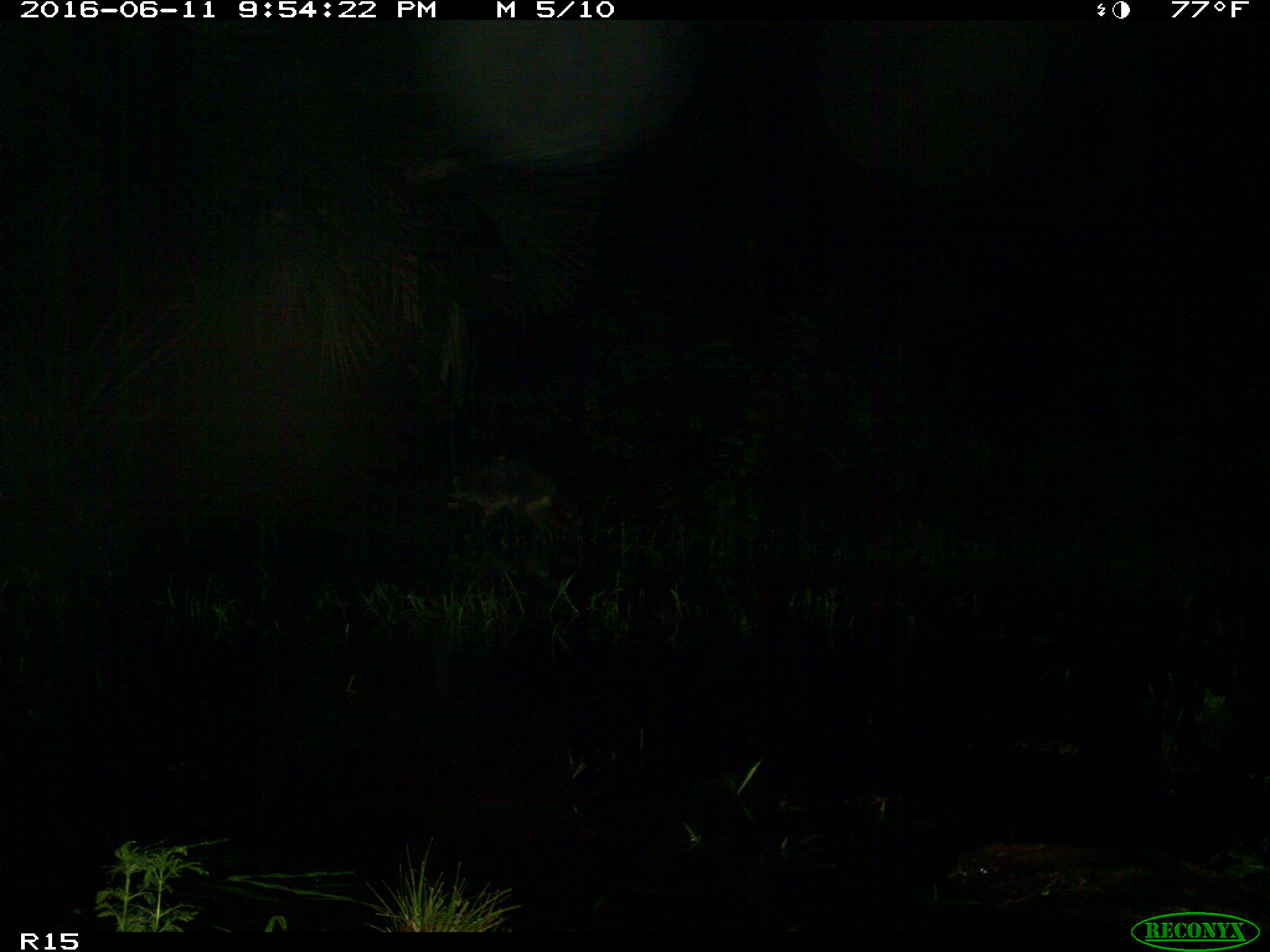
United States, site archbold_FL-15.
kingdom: Animalia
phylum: Chordata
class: Mammalia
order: Carnivora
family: Procyonidae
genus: Procyon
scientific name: Procyon lotor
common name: common raccoon